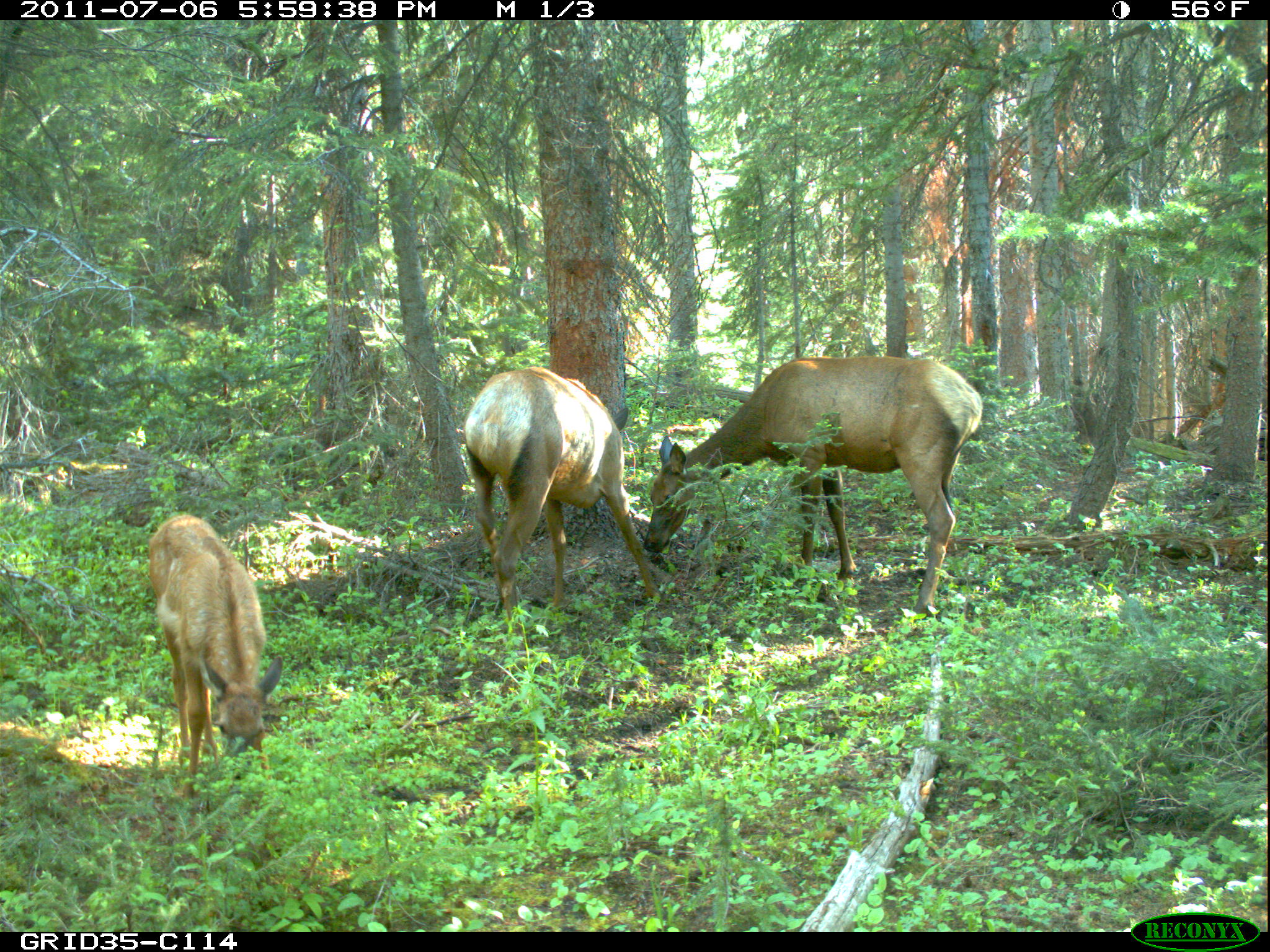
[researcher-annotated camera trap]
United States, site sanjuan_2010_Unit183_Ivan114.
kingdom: Animalia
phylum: Chordata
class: Mammalia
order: Artiodactyla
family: Cervidae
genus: Cervus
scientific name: Cervus elaphus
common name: red deer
Cervus elaphus (red deer).